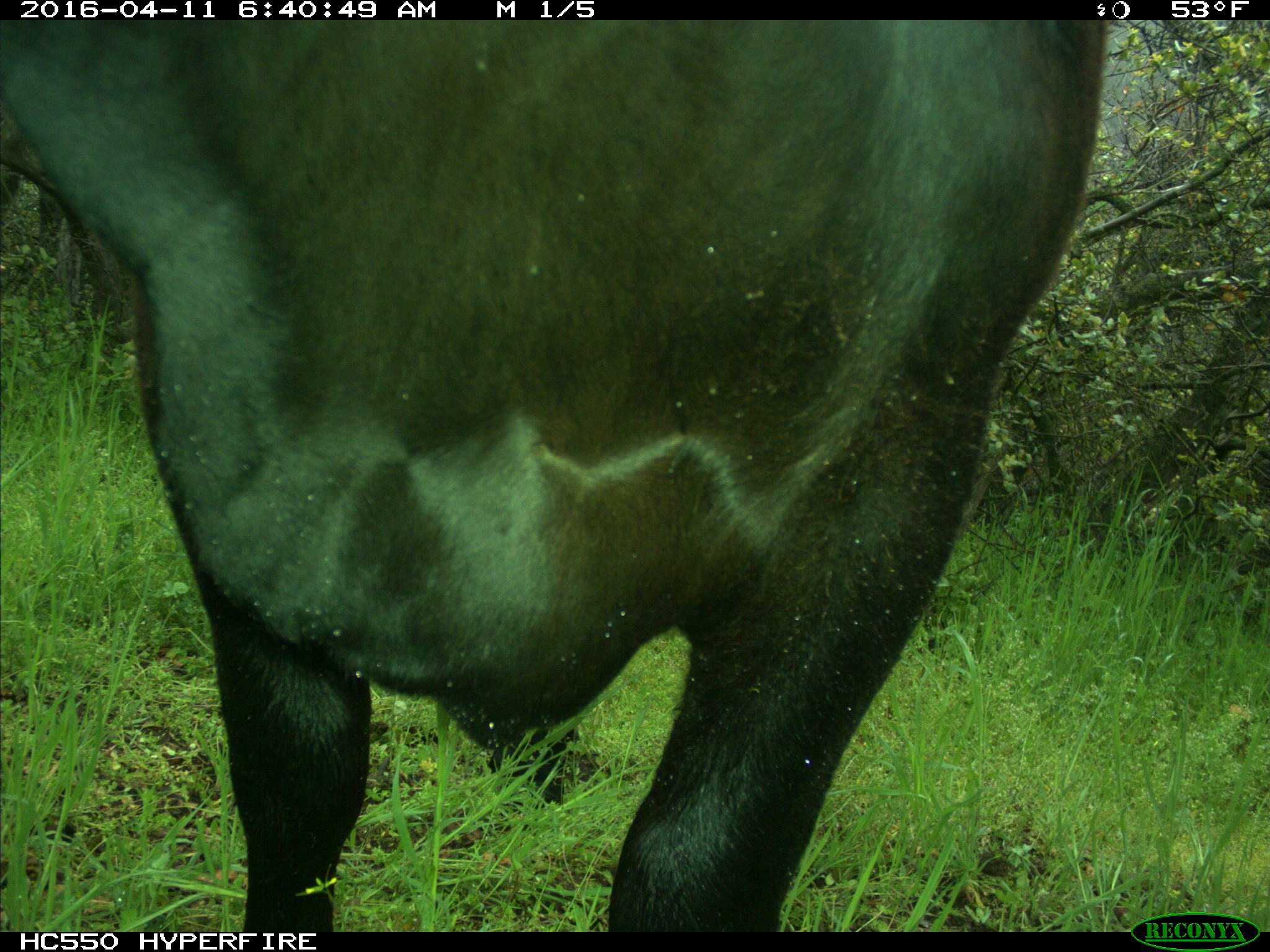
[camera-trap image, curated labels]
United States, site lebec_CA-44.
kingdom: Animalia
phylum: Chordata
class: Mammalia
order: Artiodactyla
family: Bovidae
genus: Bos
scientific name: Bos taurus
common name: domestic cow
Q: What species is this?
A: Bos taurus (domestic cow).